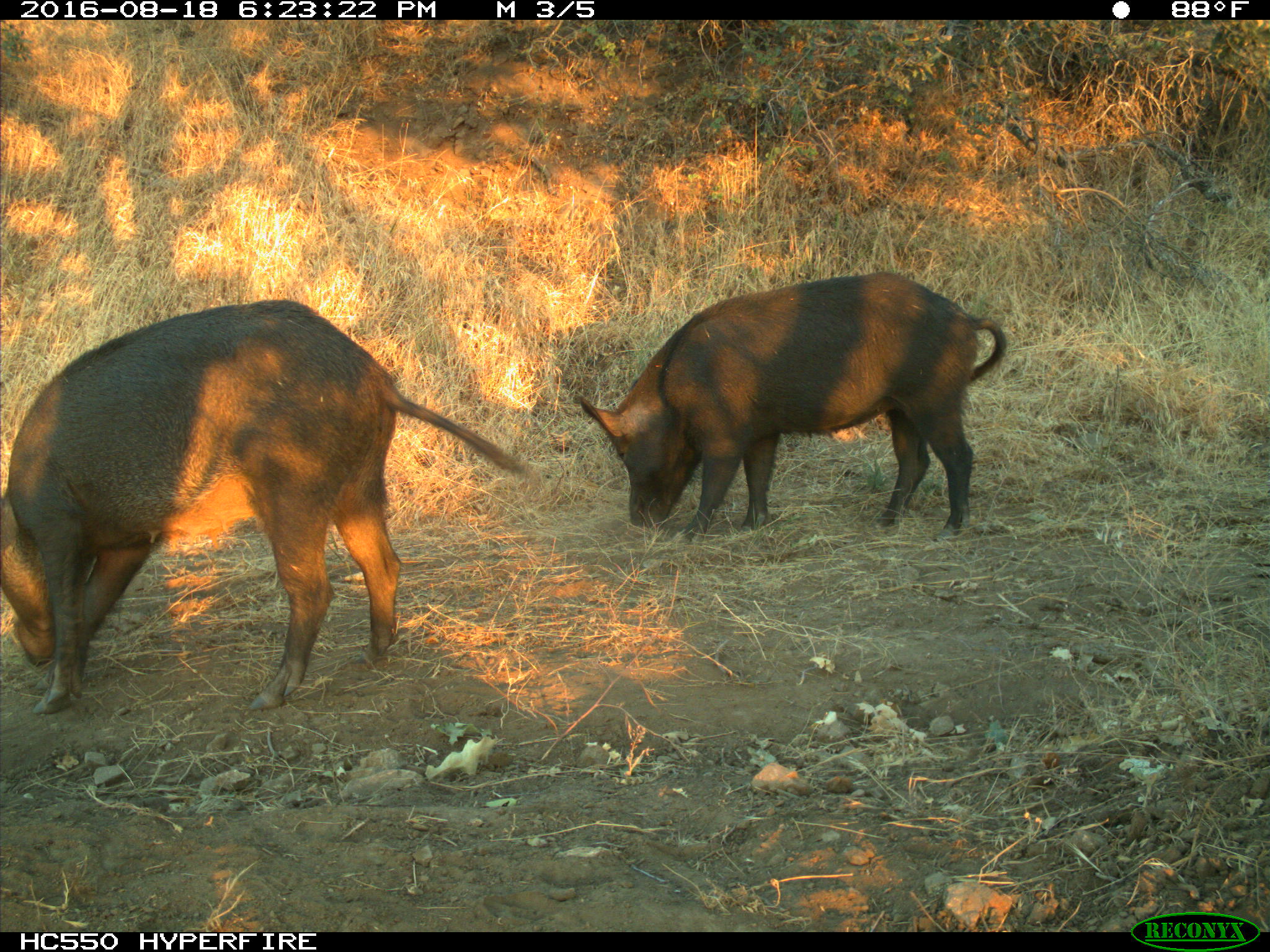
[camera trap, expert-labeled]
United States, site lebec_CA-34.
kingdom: Animalia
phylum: Chordata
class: Mammalia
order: Artiodactyla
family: Suidae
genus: Sus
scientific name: Sus scrofa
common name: wild boar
Sus scrofa (wild boar).